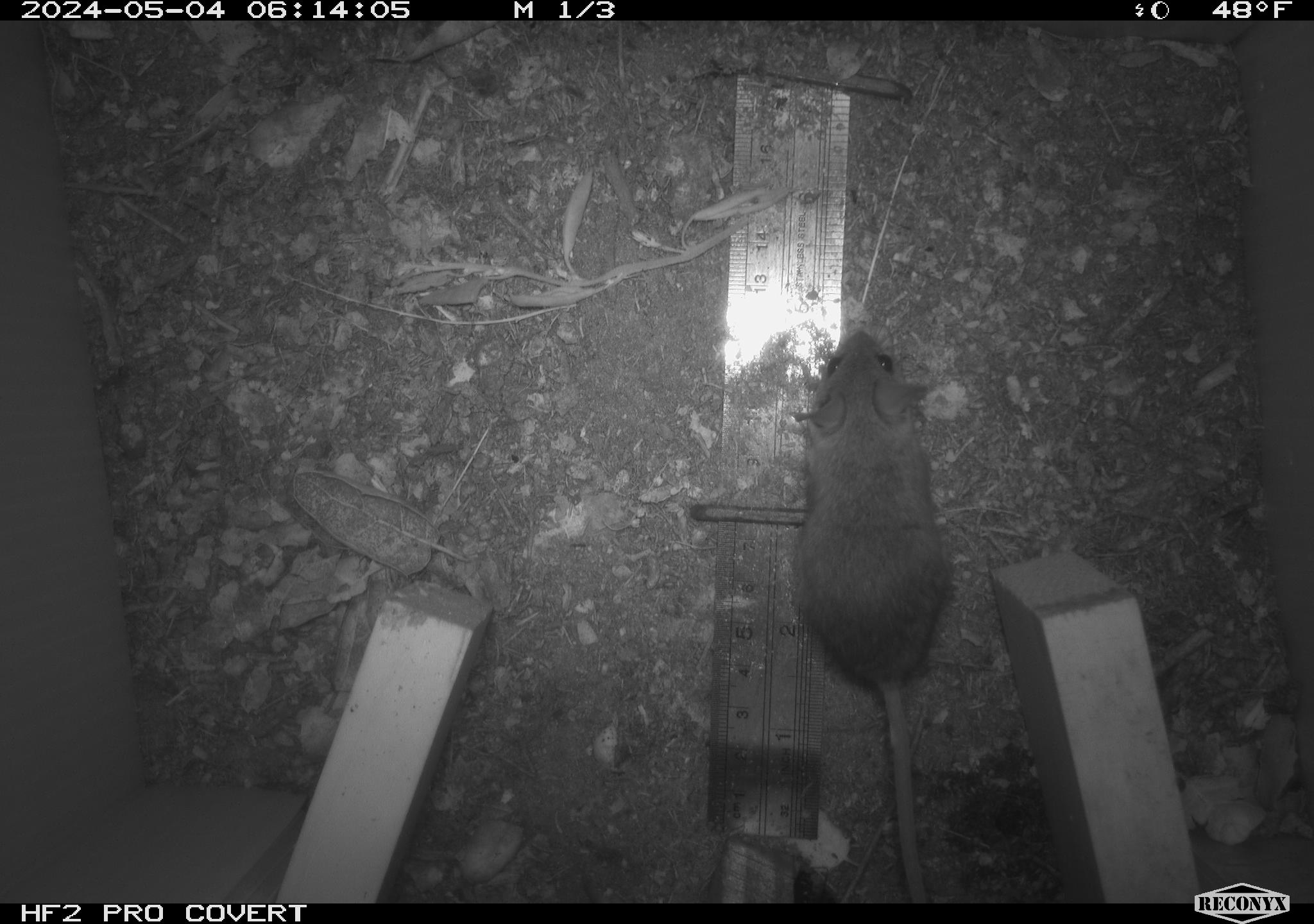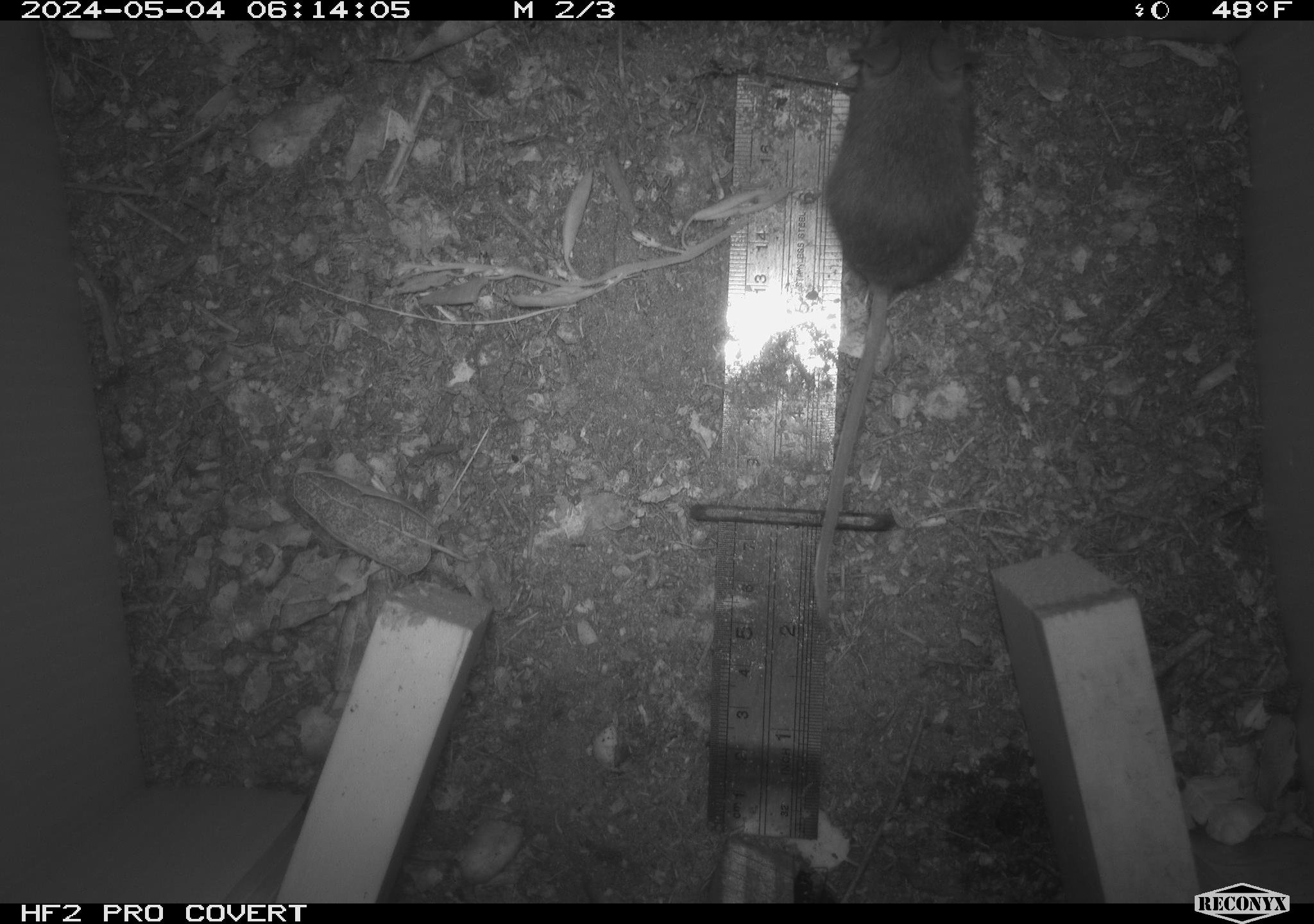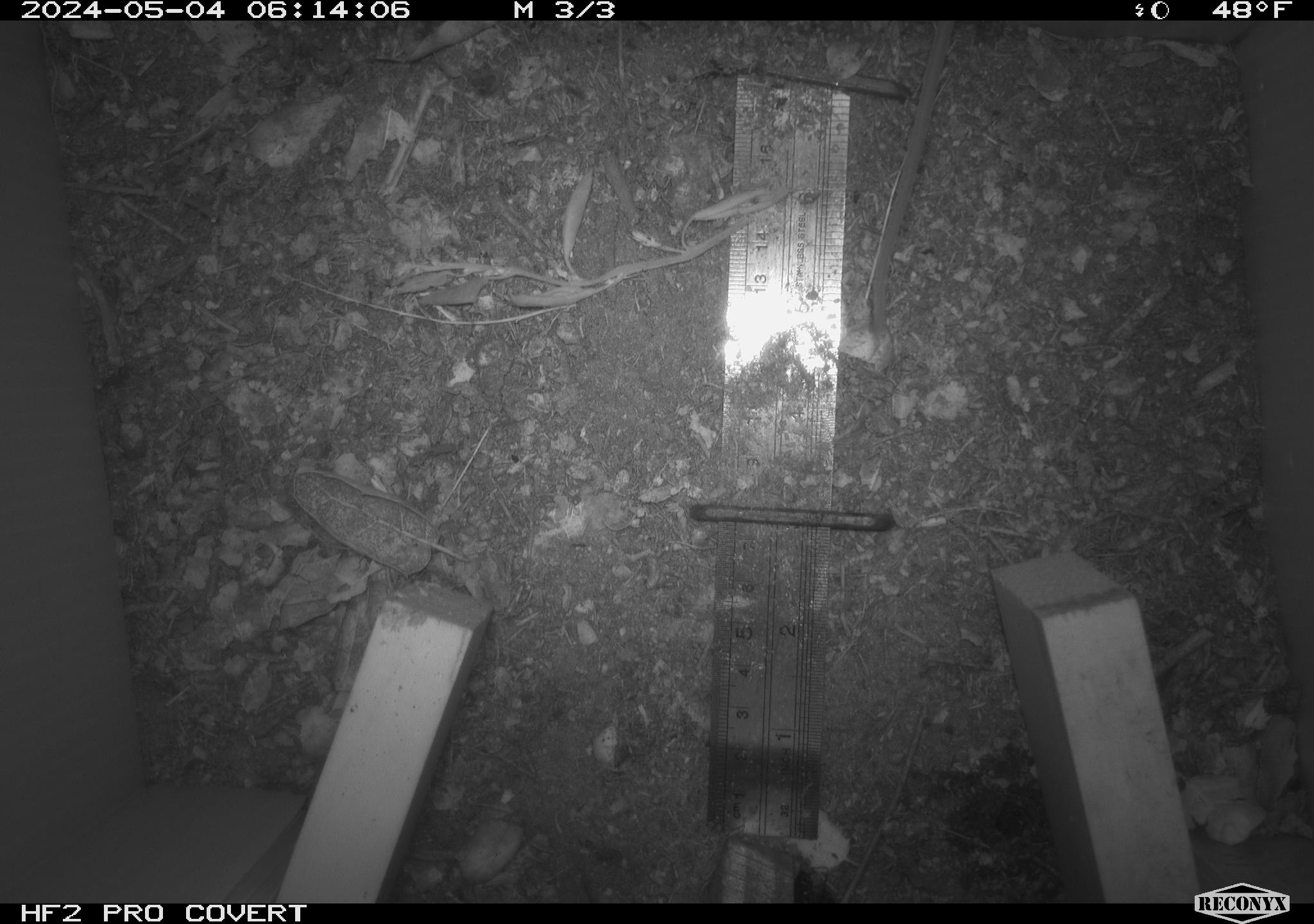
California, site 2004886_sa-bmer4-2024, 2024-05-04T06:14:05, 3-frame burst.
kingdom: Animalia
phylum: Chordata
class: Mammalia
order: Rodentia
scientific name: Rodentia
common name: mouse species